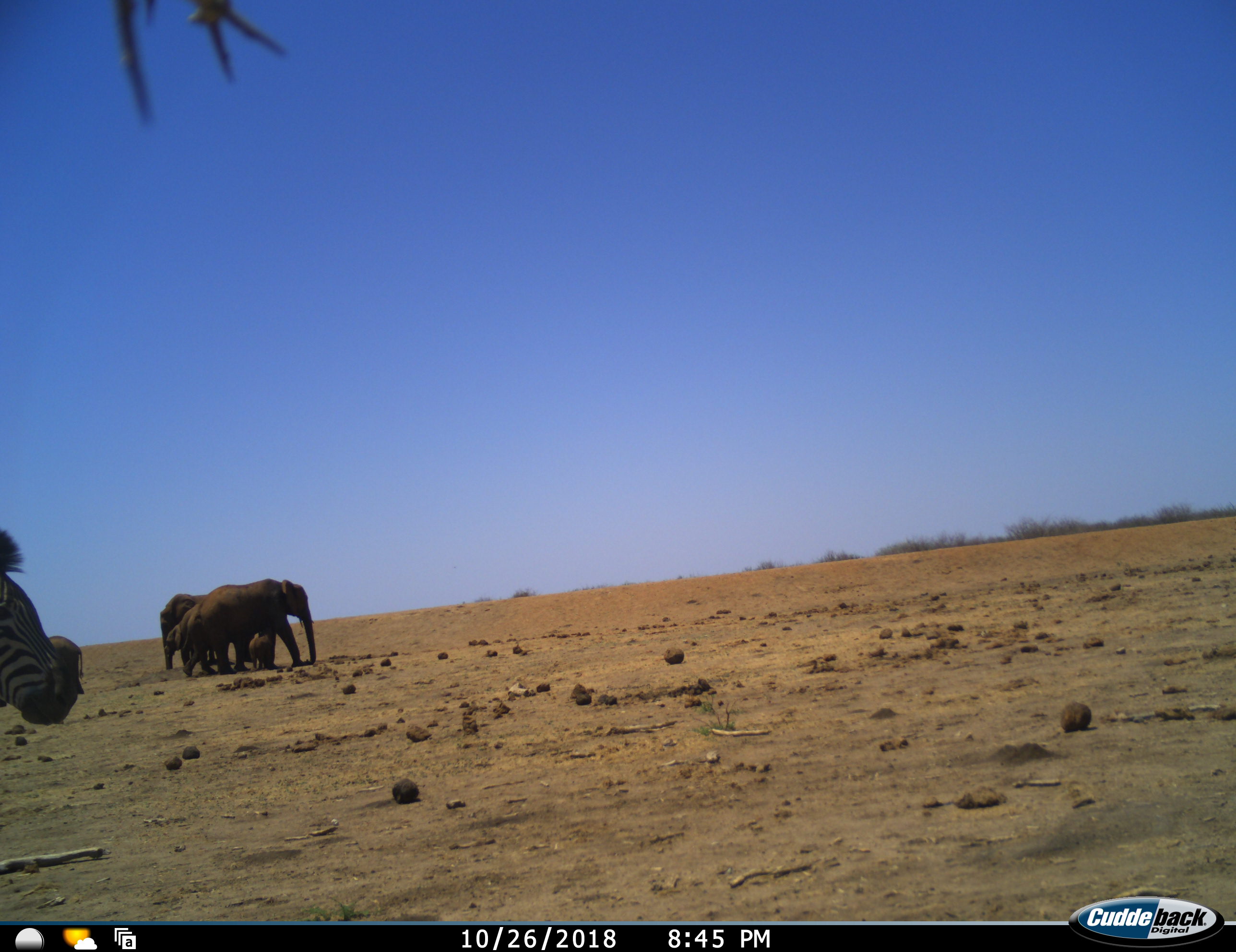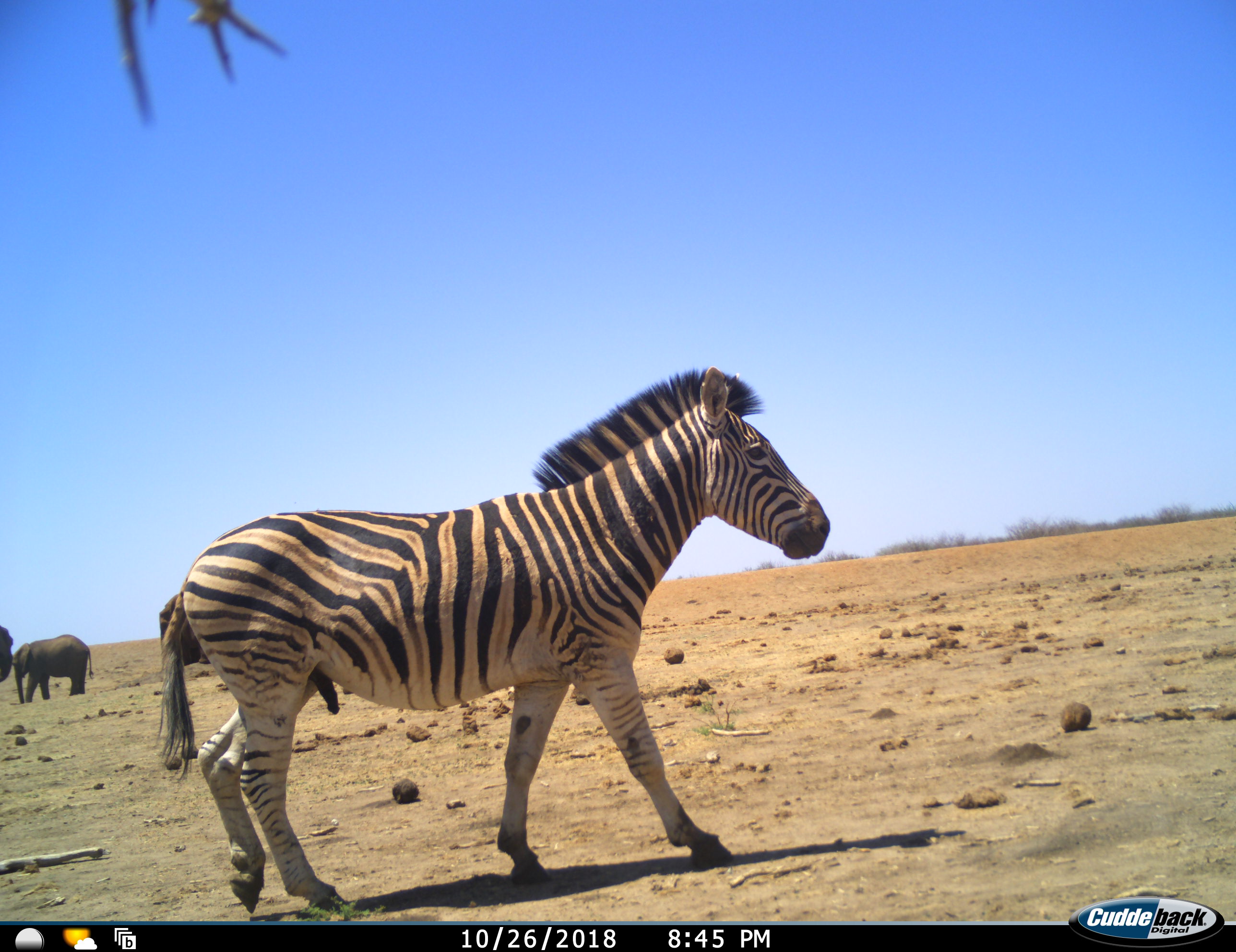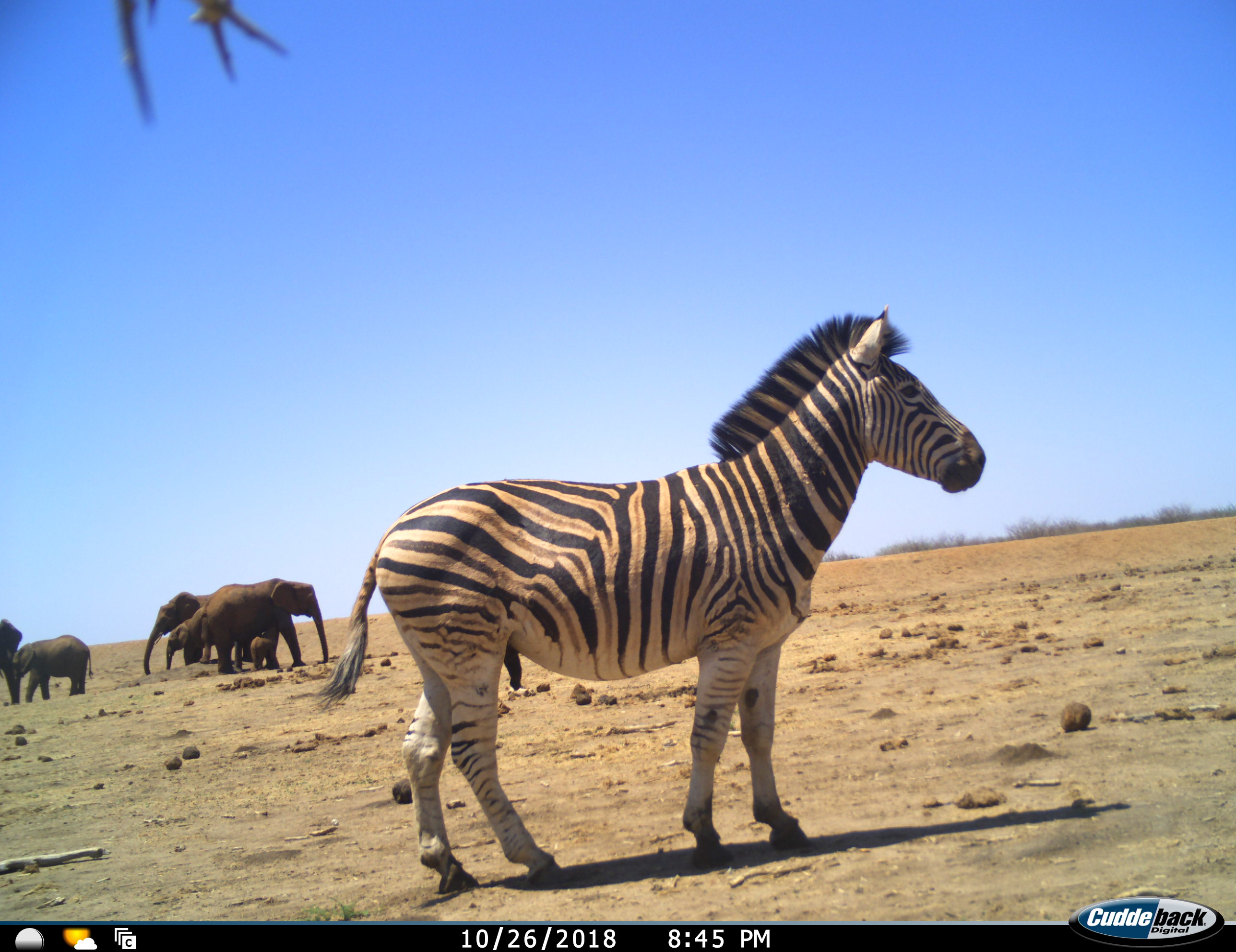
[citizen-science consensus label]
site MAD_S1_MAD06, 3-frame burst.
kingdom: Animalia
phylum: Chordata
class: Mammalia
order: Proboscidea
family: Elephantidae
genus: Loxodonta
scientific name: Loxodonta africana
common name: african bush elephant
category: elephant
Elephant (african bush elephant) (Loxodonta africana), count 6. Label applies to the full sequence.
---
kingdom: Animalia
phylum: Chordata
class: Mammalia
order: Perissodactyla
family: Equidae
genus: Equus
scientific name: Equus quagga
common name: plains zebra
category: zebraplains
Zebraplains (plains zebra) (Equus quagga), count 1. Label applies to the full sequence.